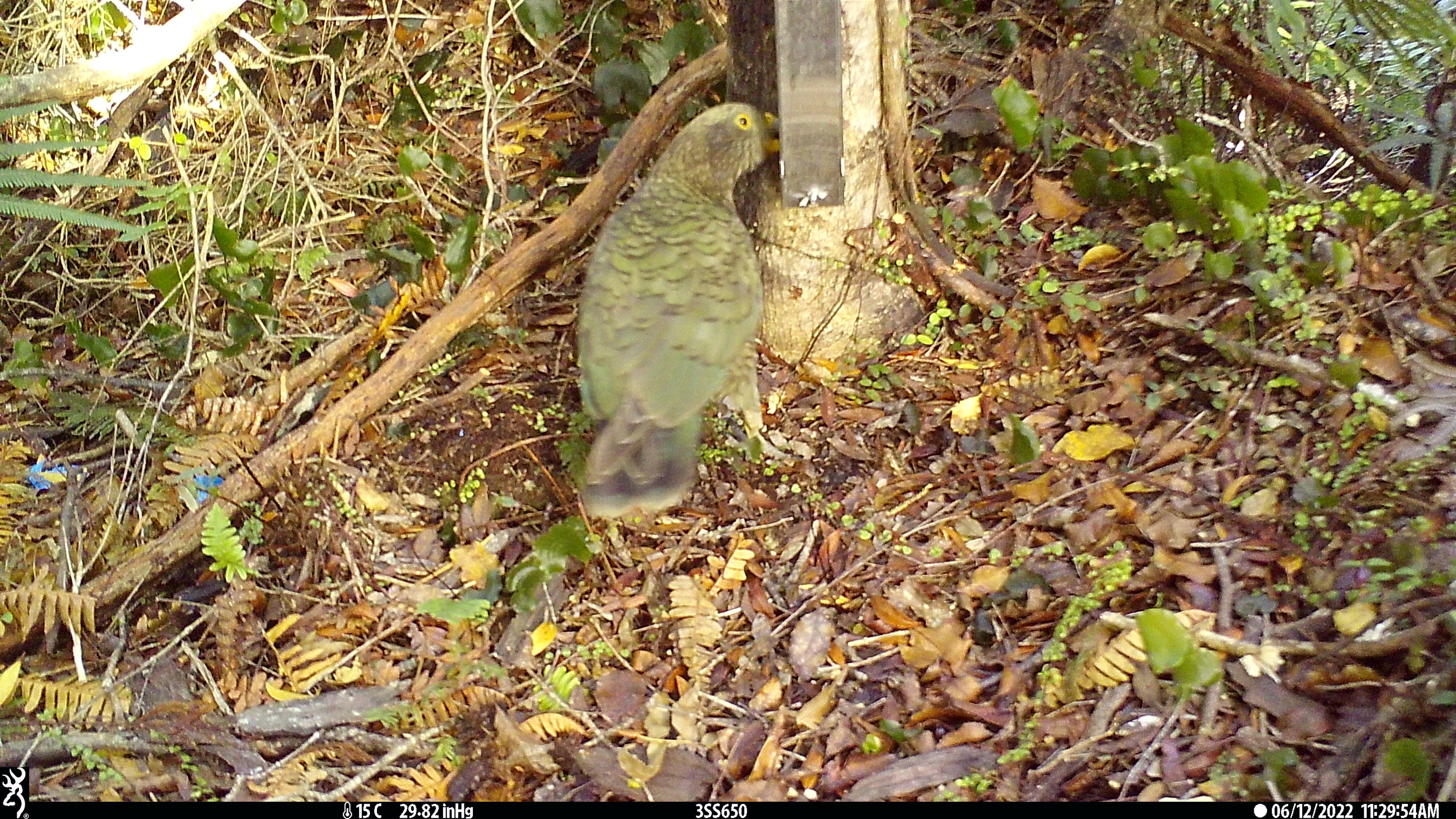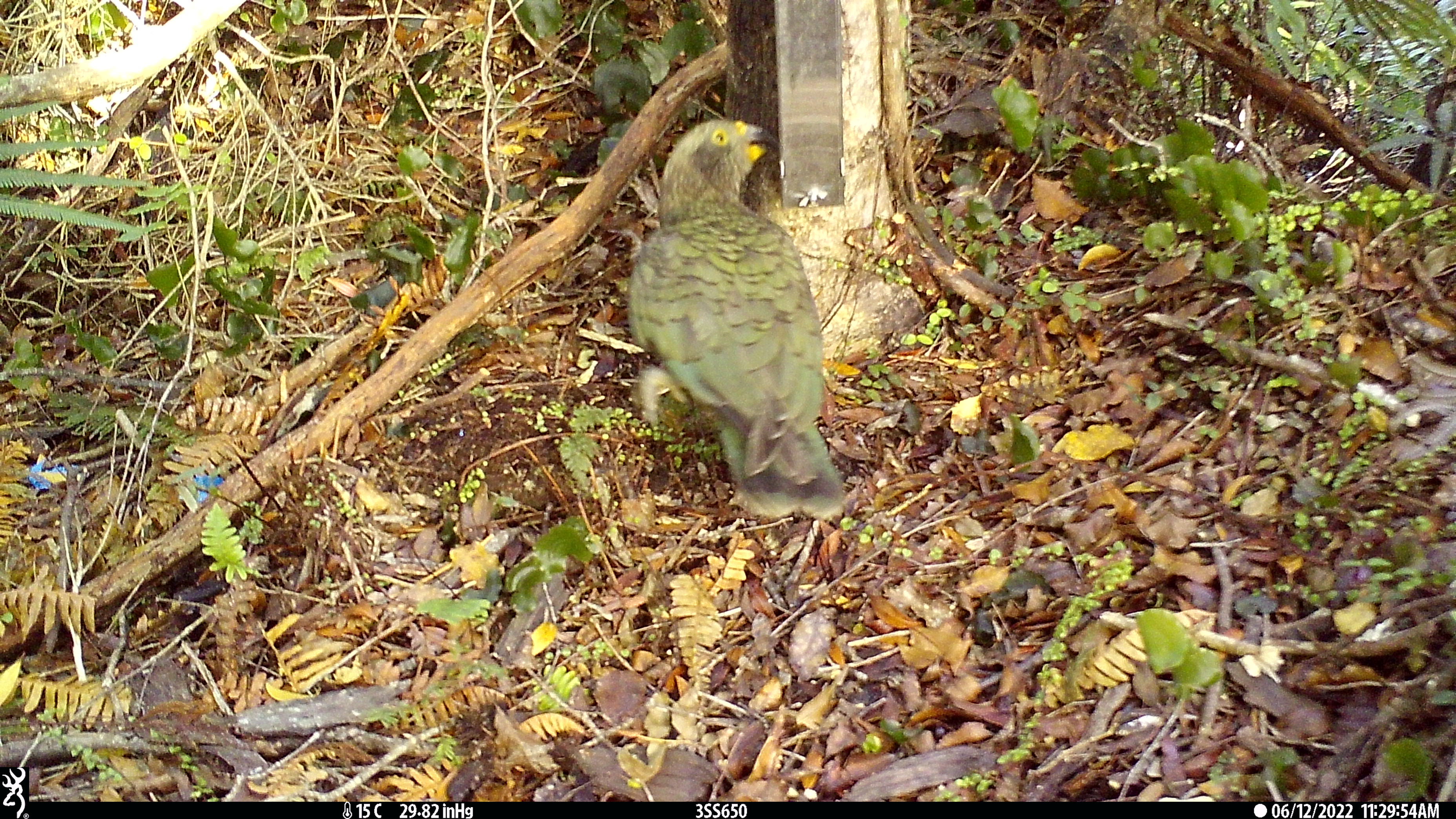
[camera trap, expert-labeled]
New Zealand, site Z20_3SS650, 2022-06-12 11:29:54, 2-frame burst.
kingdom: Animalia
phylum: Chordata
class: Aves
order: Psittaciformes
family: Strigopidae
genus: Nestor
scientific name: Nestor notabilis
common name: kea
Kea (Nestor notabilis).